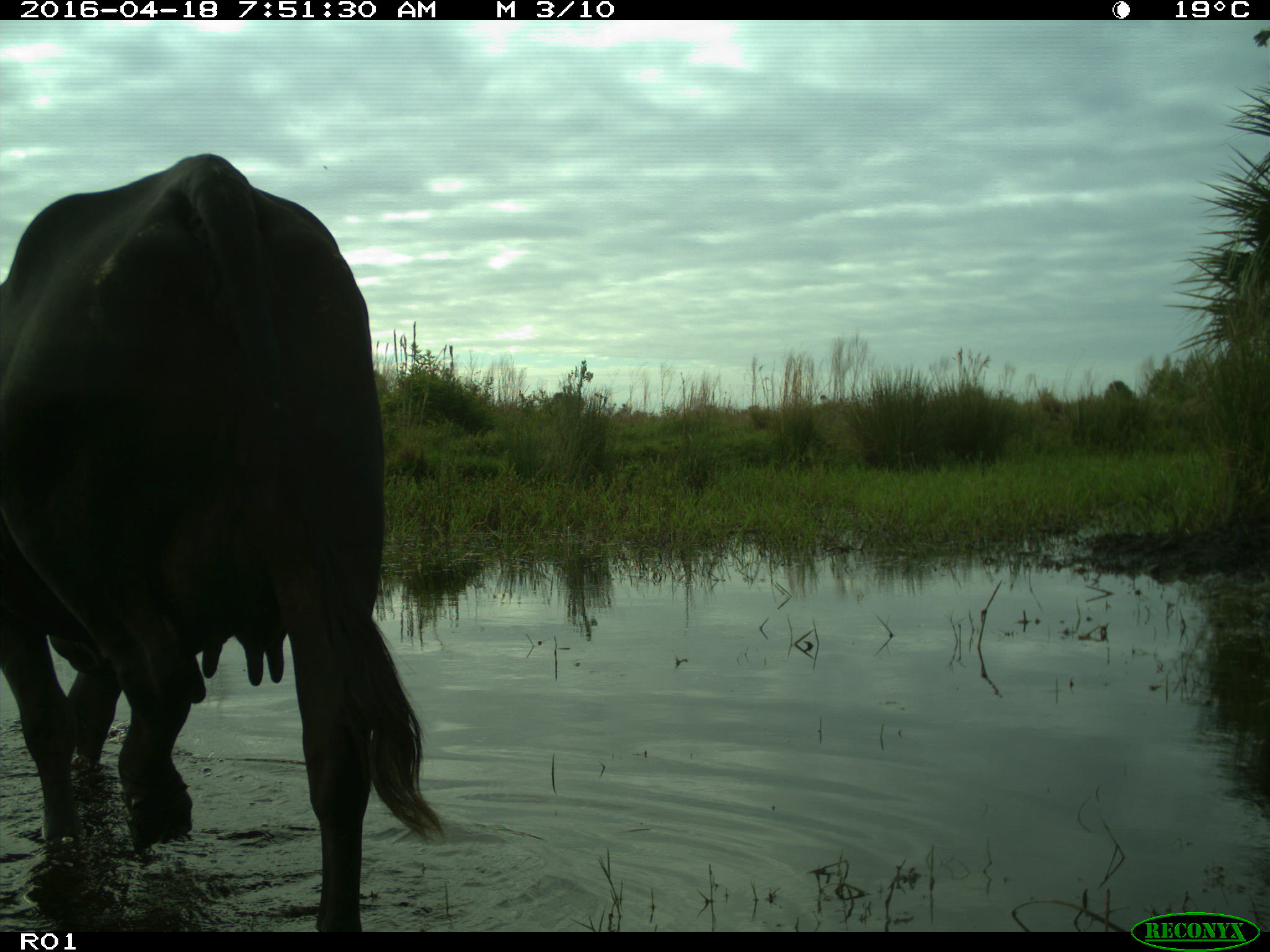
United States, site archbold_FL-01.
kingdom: Animalia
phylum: Chordata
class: Mammalia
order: Artiodactyla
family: Bovidae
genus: Bos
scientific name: Bos taurus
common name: domestic cow